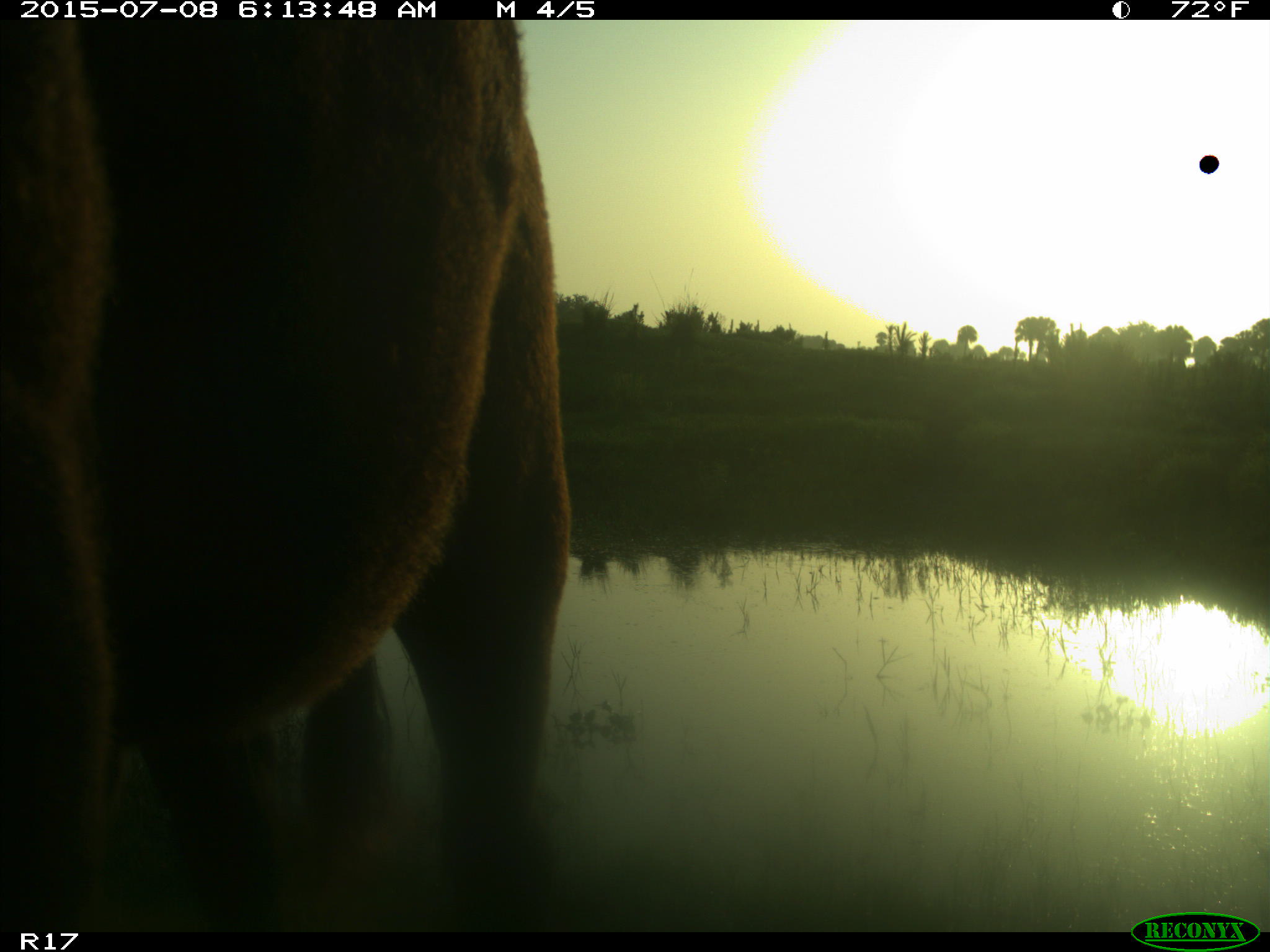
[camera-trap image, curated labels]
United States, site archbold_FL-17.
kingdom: Animalia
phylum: Chordata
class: Mammalia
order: Artiodactyla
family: Bovidae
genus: Bos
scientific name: Bos taurus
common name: domestic cow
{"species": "Bos taurus (domestic cow)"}